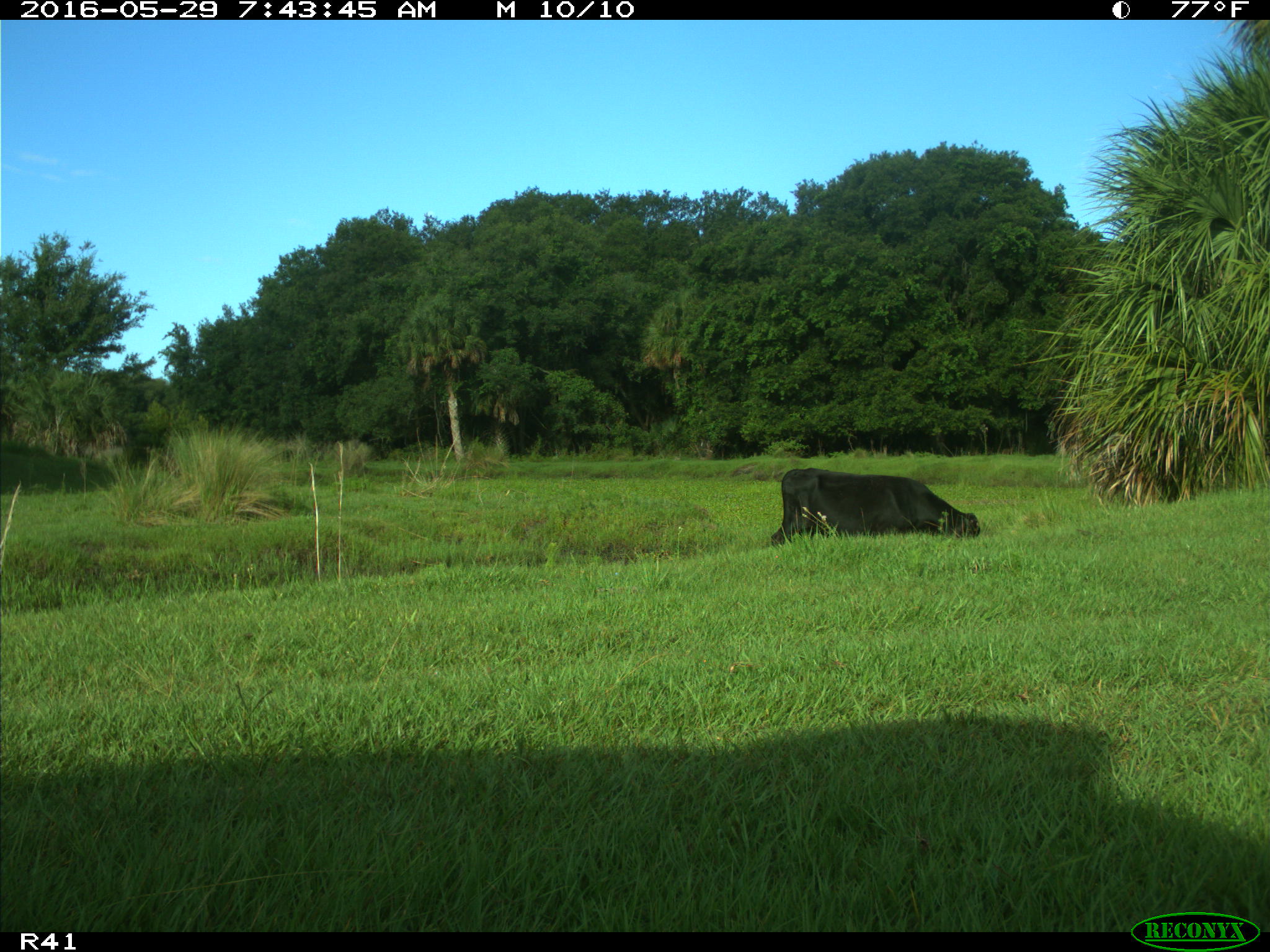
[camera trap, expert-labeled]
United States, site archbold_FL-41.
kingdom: Animalia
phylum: Chordata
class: Mammalia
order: Artiodactyla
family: Bovidae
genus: Bos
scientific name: Bos taurus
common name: domestic cow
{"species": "Bos taurus (domestic cow)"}